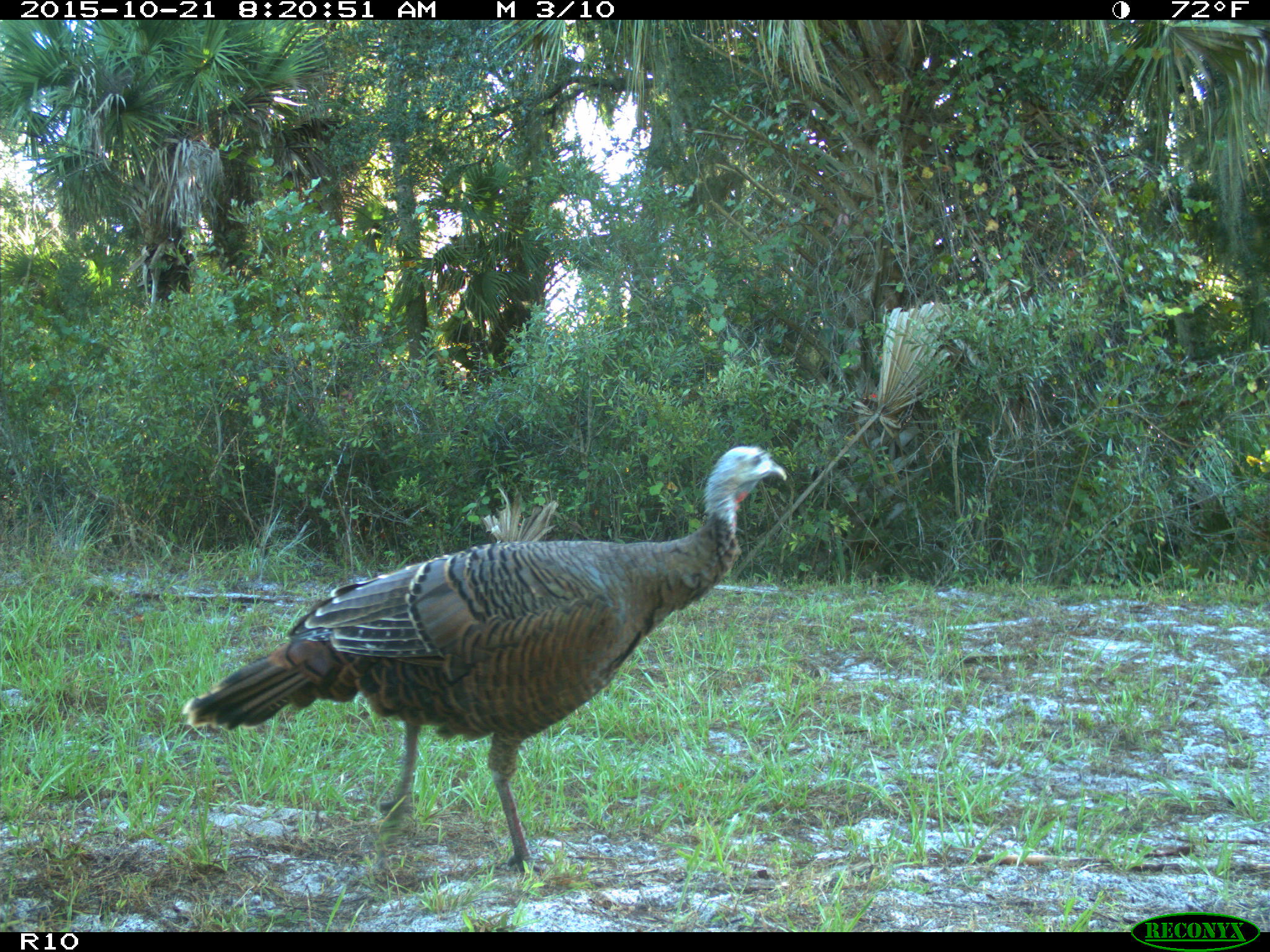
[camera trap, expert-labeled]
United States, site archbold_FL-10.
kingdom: Animalia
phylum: Chordata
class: Aves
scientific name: Aves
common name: birds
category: unidentified bird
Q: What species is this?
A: Unidentified bird (birds) (Aves).